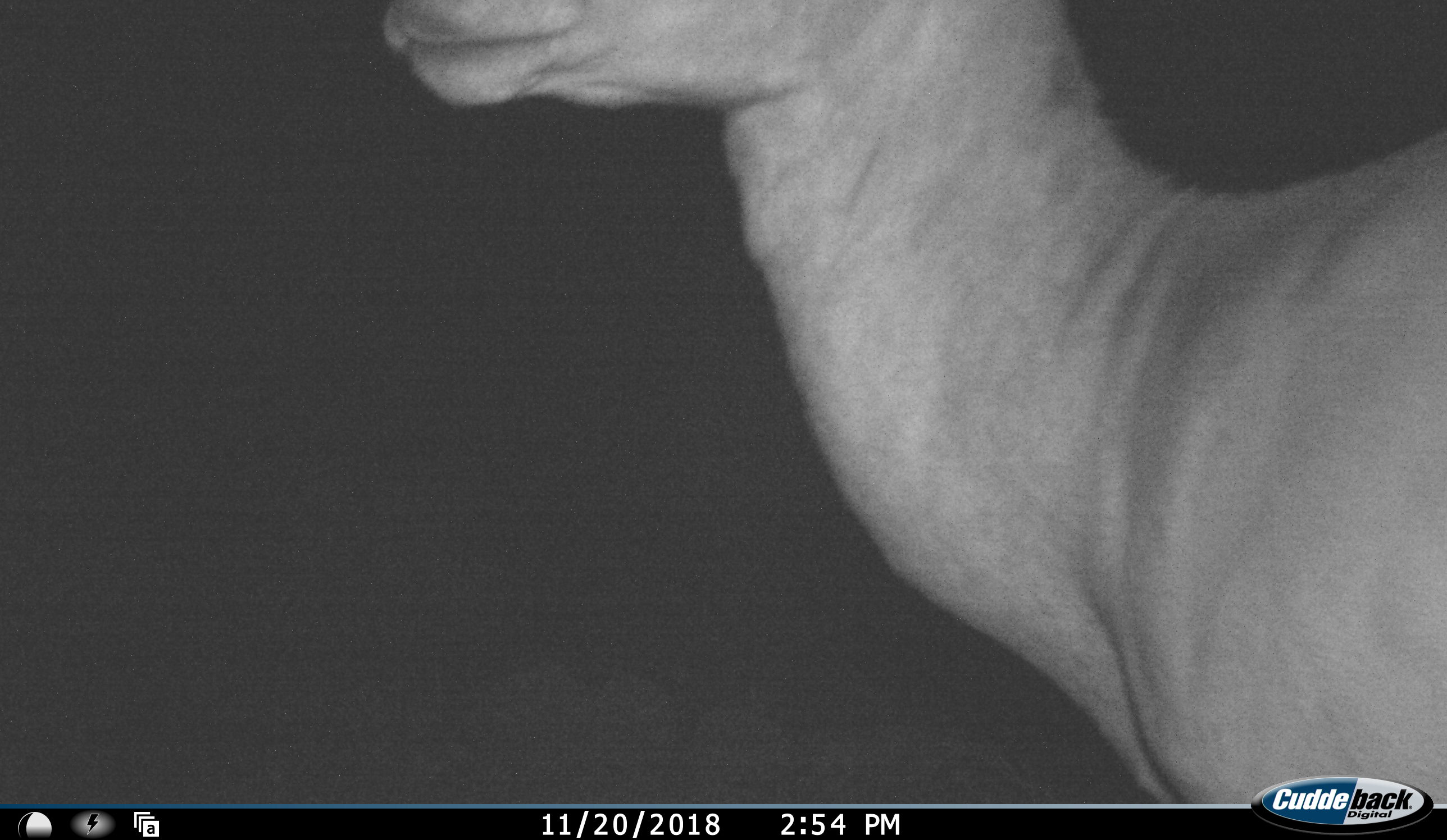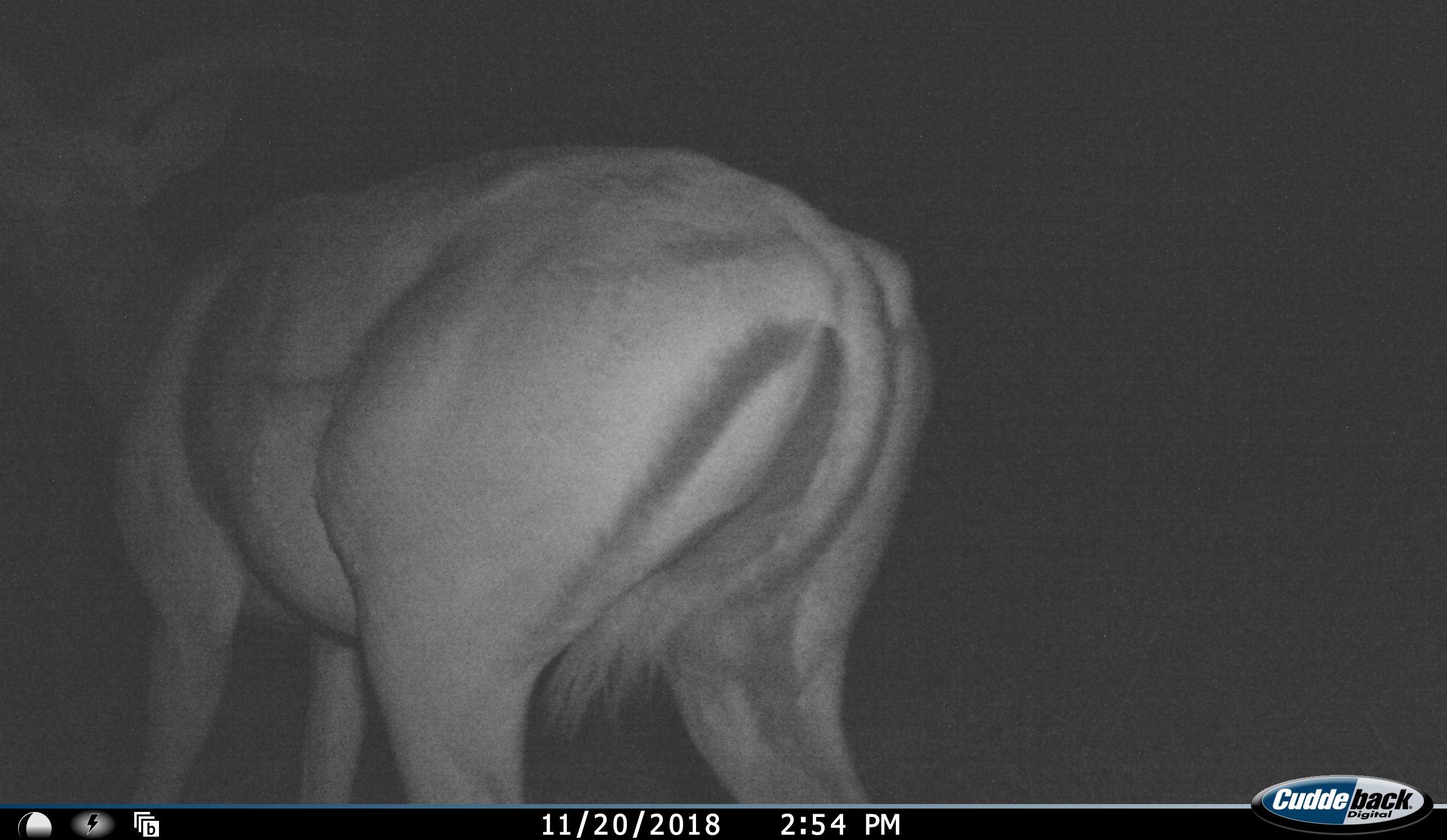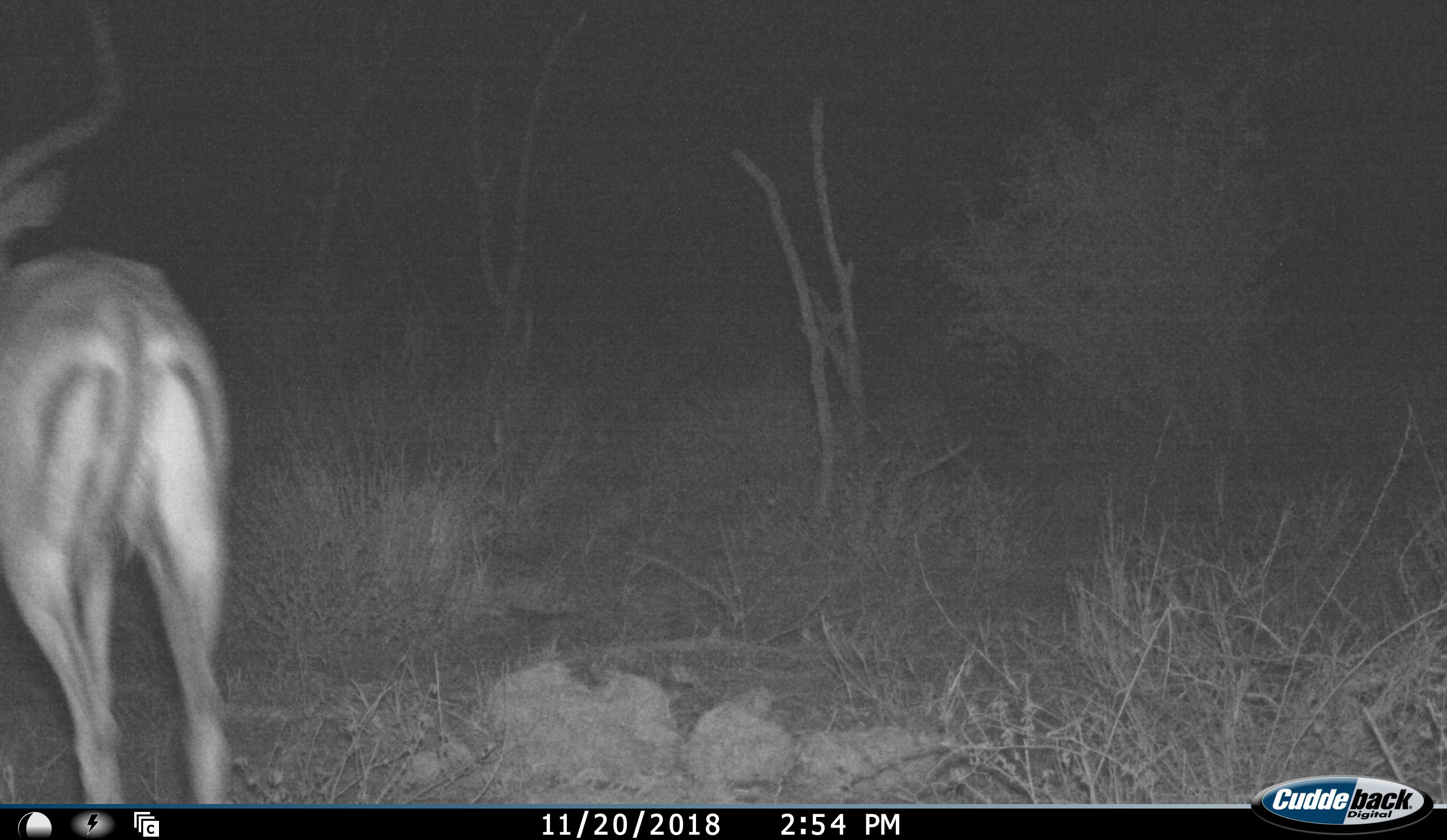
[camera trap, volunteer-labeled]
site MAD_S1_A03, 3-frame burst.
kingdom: Animalia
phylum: Chordata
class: Mammalia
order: Artiodactyla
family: Bovidae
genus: Aepyceros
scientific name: Aepyceros melampus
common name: impala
Impala (Aepyceros melampus), count 1. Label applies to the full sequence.